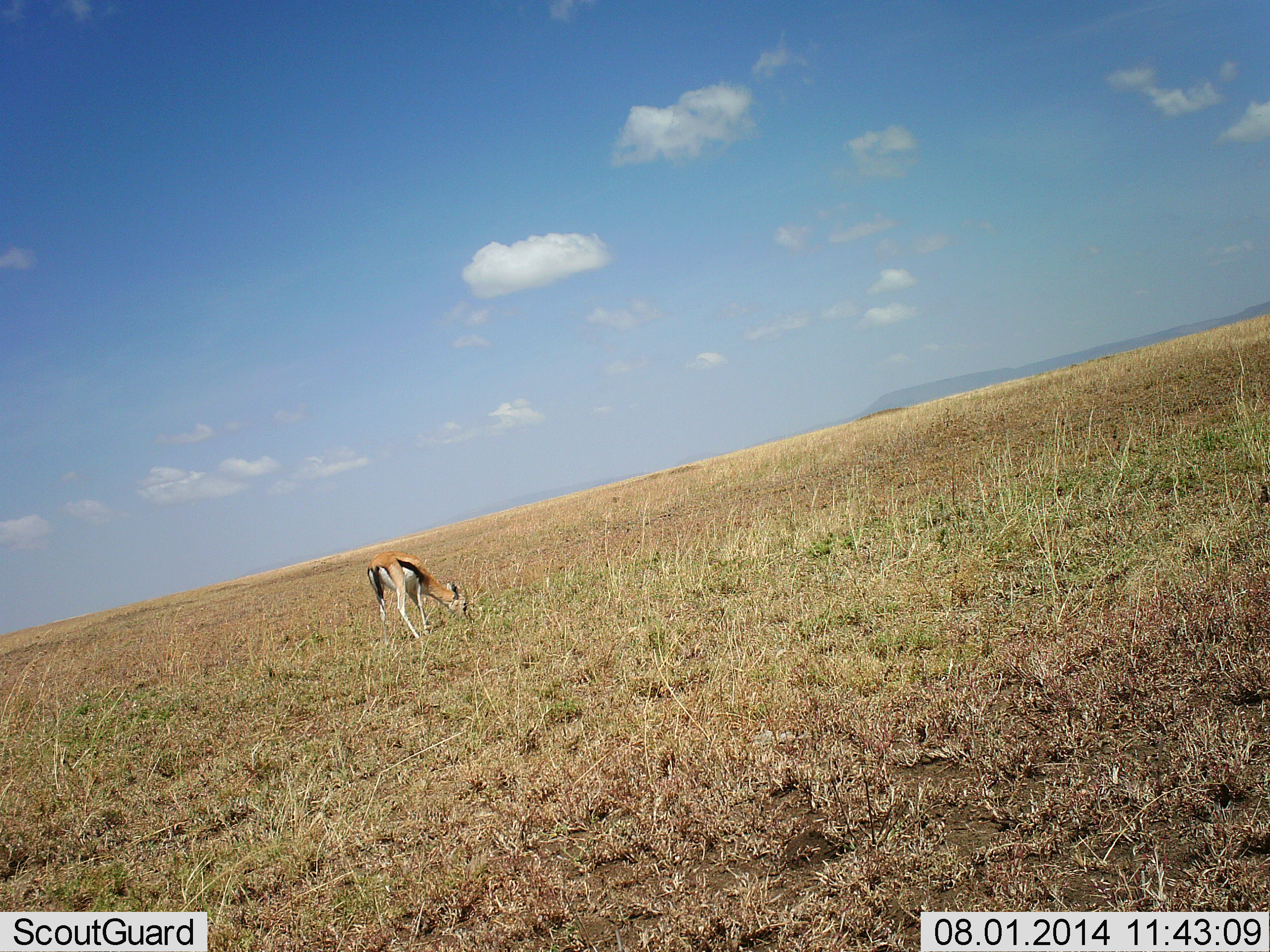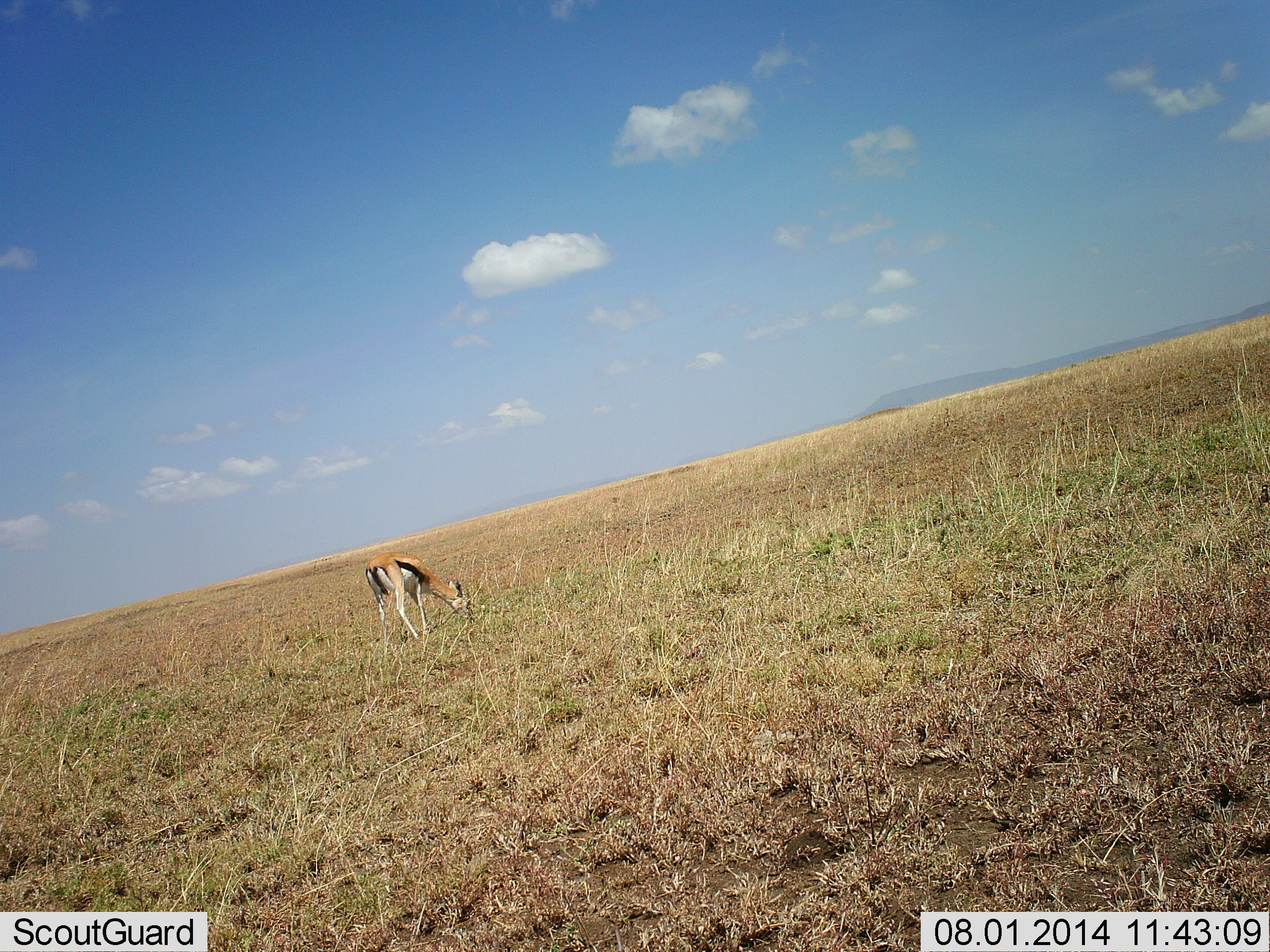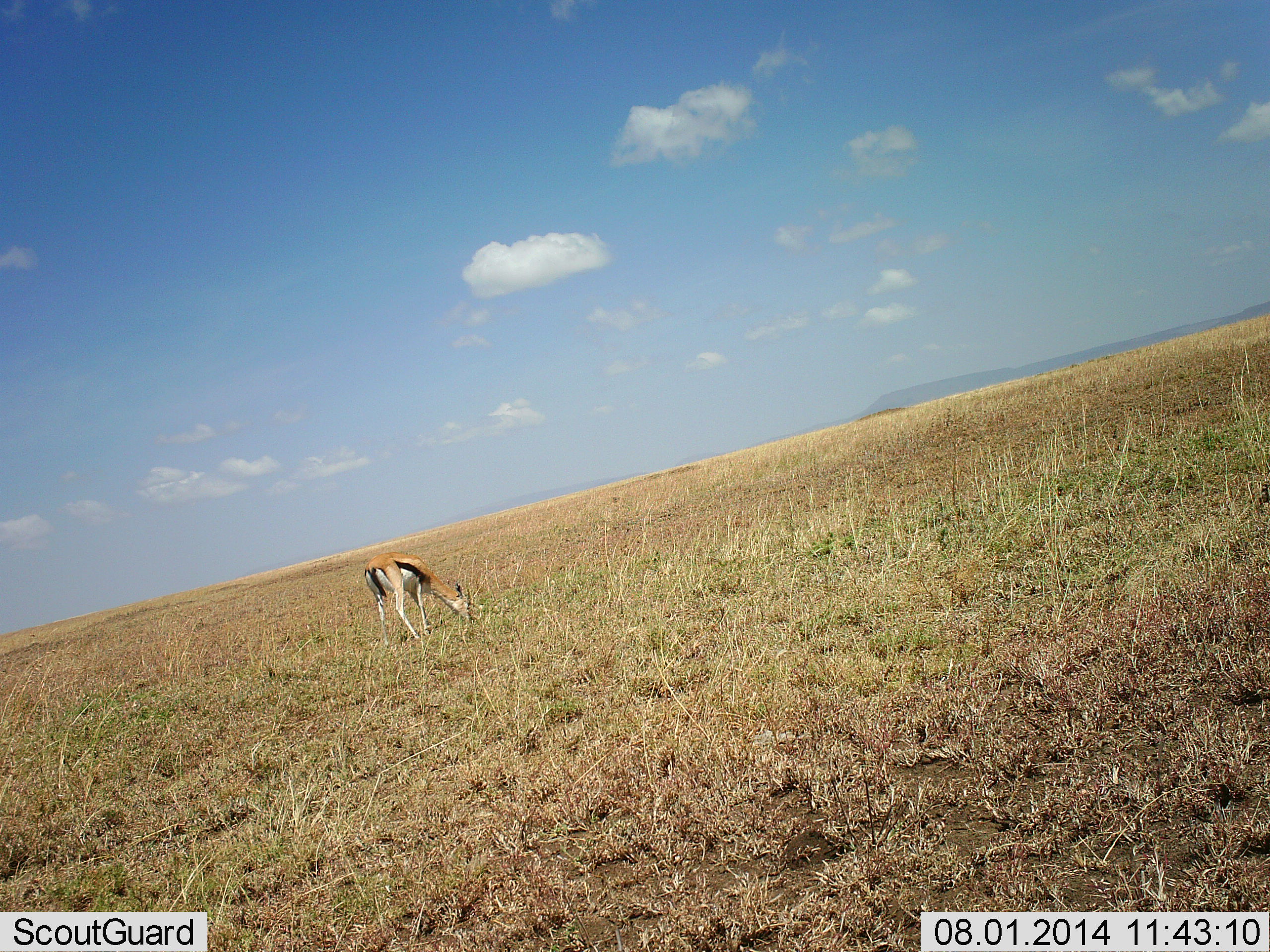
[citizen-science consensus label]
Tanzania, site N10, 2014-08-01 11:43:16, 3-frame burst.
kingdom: Animalia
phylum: Chordata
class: Mammalia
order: Artiodactyla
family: Bovidae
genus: Eudorcas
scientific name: Eudorcas thomsonii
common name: thomson's gazelle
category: gazellethomsons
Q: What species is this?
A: Gazellethomsons (thomson's gazelle) (Eudorcas thomsonii).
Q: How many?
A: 1.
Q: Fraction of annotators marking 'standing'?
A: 10%.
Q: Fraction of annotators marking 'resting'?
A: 0%.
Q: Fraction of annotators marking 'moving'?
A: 0%.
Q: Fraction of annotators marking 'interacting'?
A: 0%.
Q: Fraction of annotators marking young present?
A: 0%.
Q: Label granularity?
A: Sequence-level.